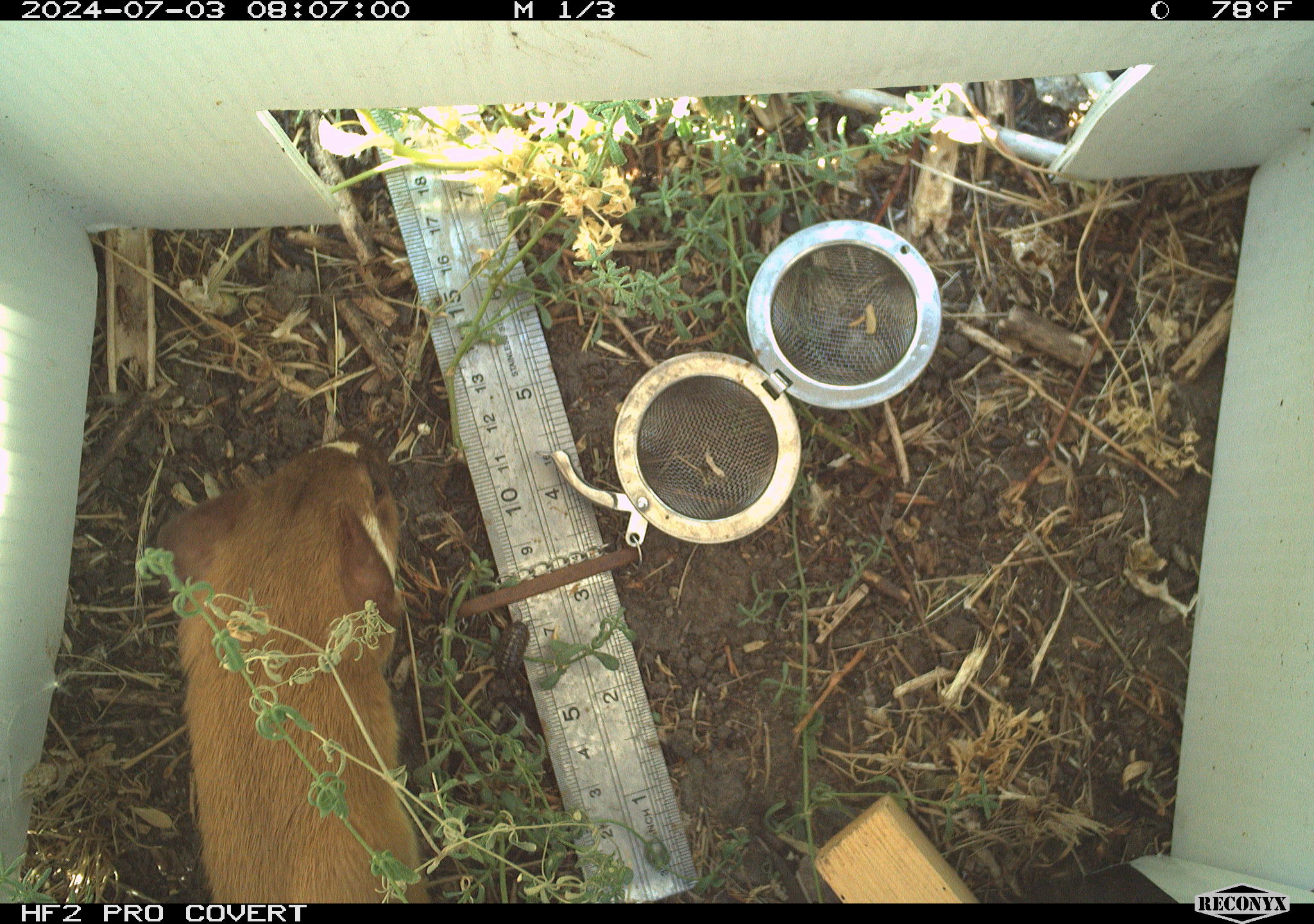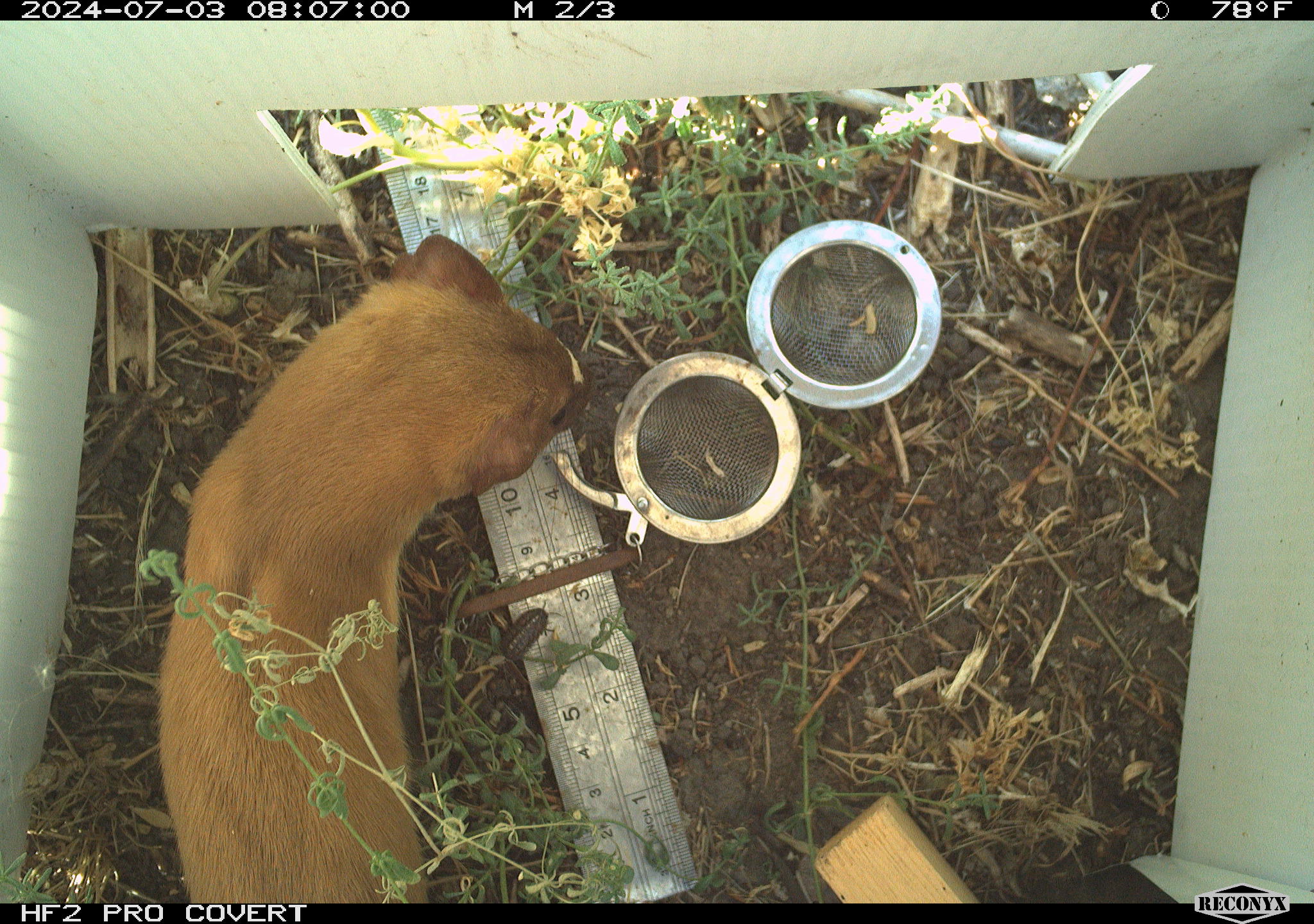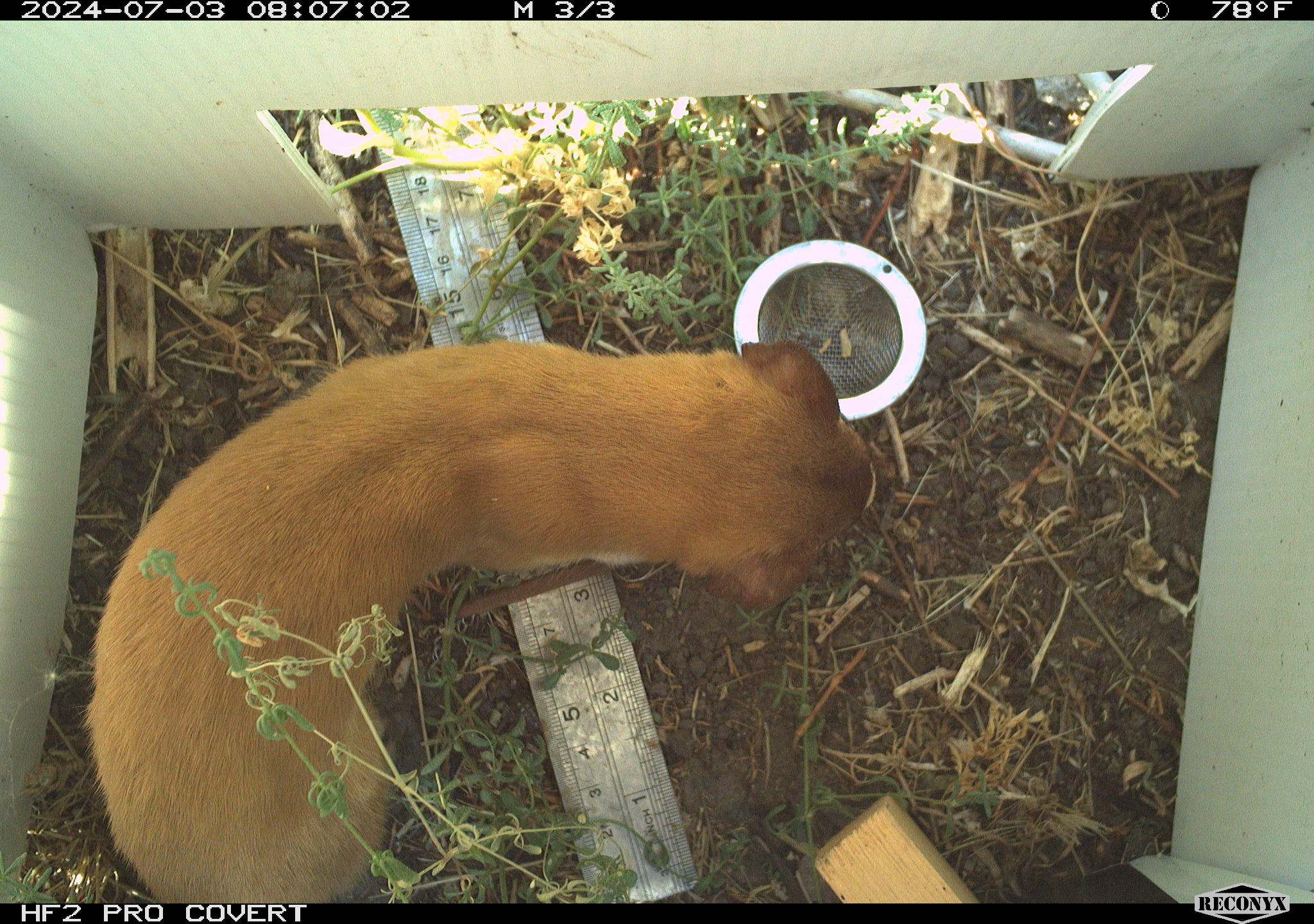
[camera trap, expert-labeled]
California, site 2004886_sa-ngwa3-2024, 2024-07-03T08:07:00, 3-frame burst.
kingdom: Animalia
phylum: Chordata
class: Mammalia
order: Carnivora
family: Mustelidae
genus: Neogale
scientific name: Neogale frenata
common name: long-tailed weasel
Long-tailed weasel (Neogale frenata).